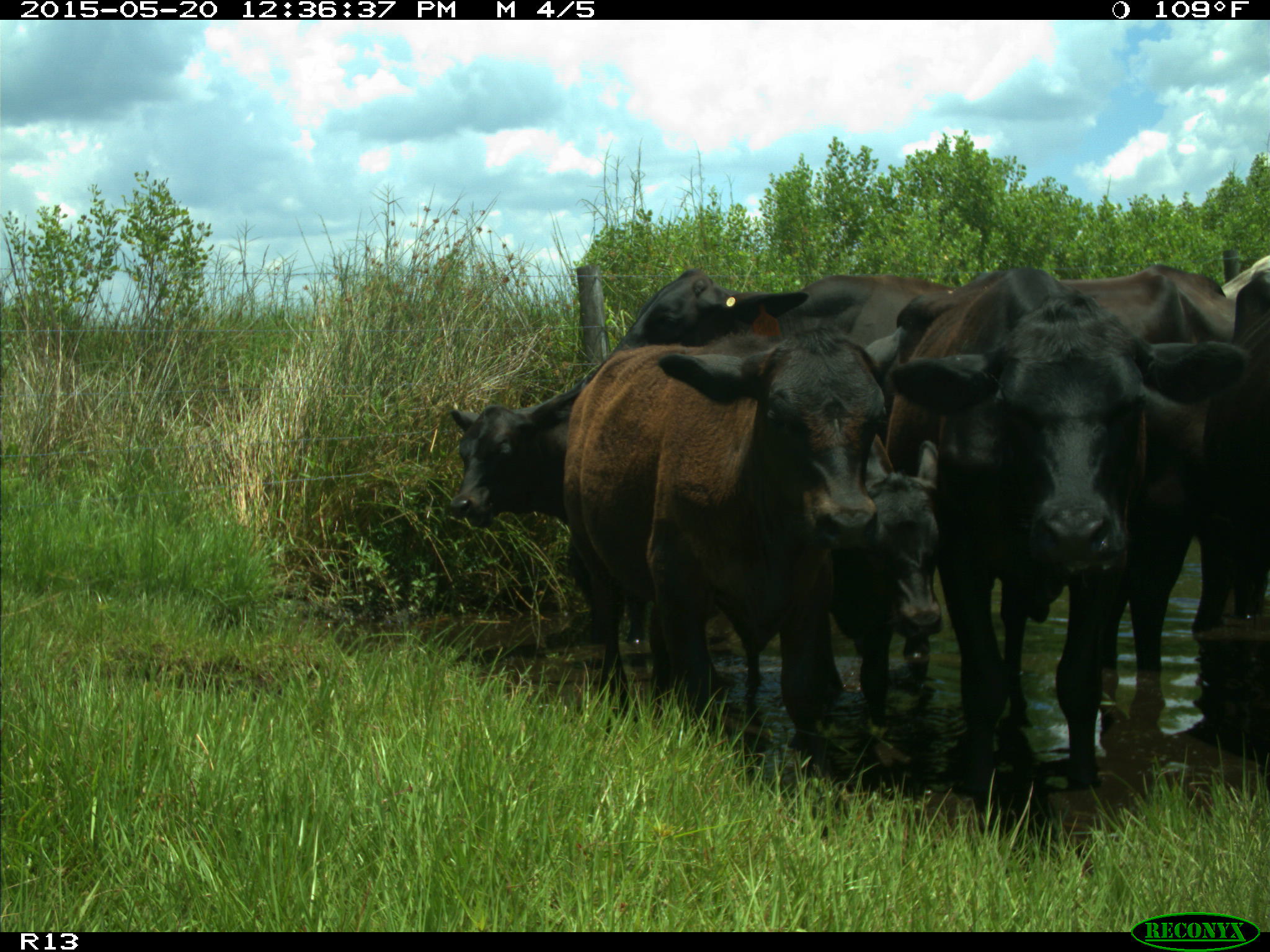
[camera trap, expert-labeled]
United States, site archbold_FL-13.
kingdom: Animalia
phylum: Chordata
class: Mammalia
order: Artiodactyla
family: Bovidae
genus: Bos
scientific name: Bos taurus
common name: domestic cow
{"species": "Bos taurus (domestic cow)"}